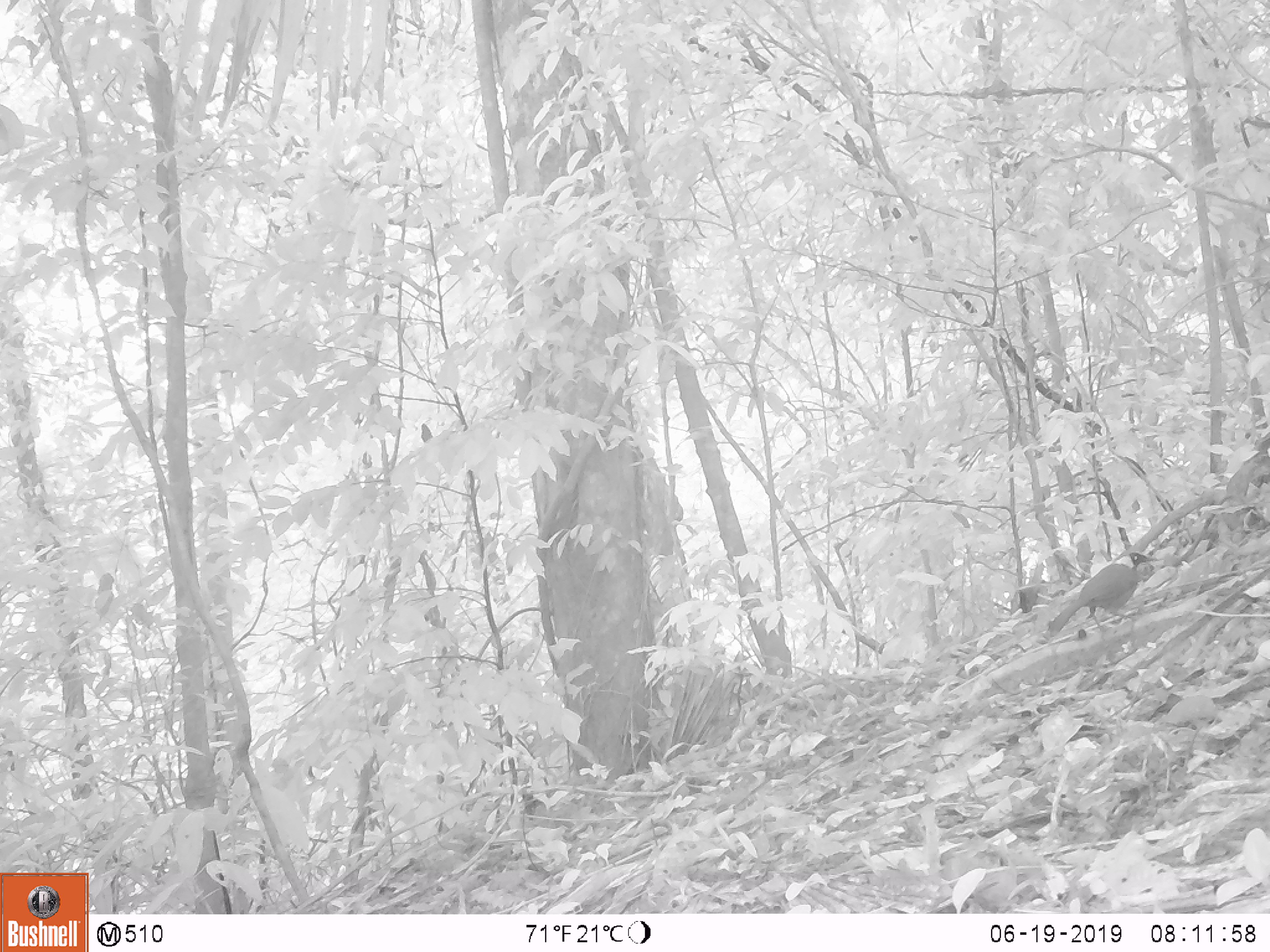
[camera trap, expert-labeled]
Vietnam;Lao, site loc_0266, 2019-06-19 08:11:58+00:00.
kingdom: Animalia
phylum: Chordata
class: Aves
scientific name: Aves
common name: bird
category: unidentified bird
Unidentified bird (bird) (Aves). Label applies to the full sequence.